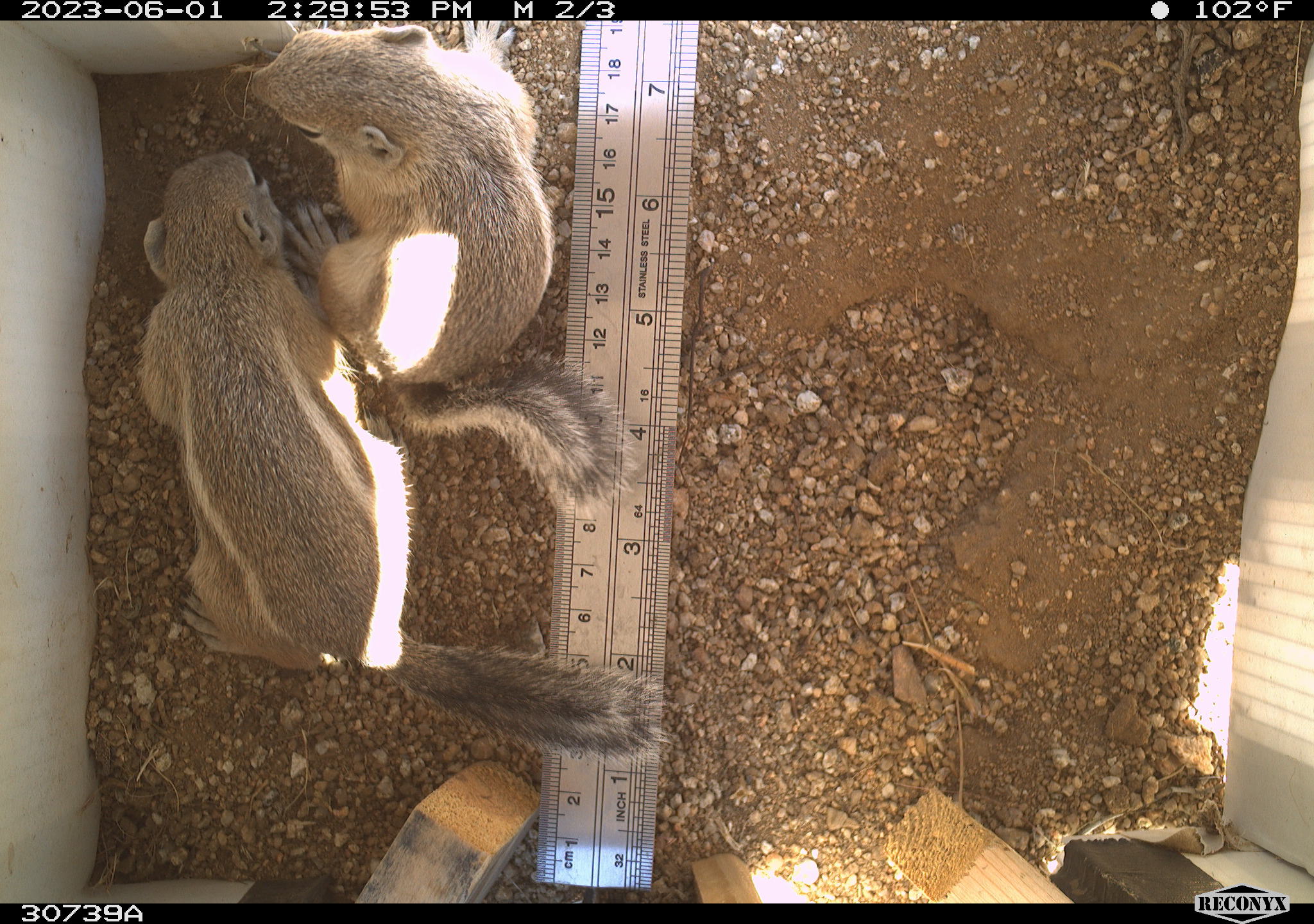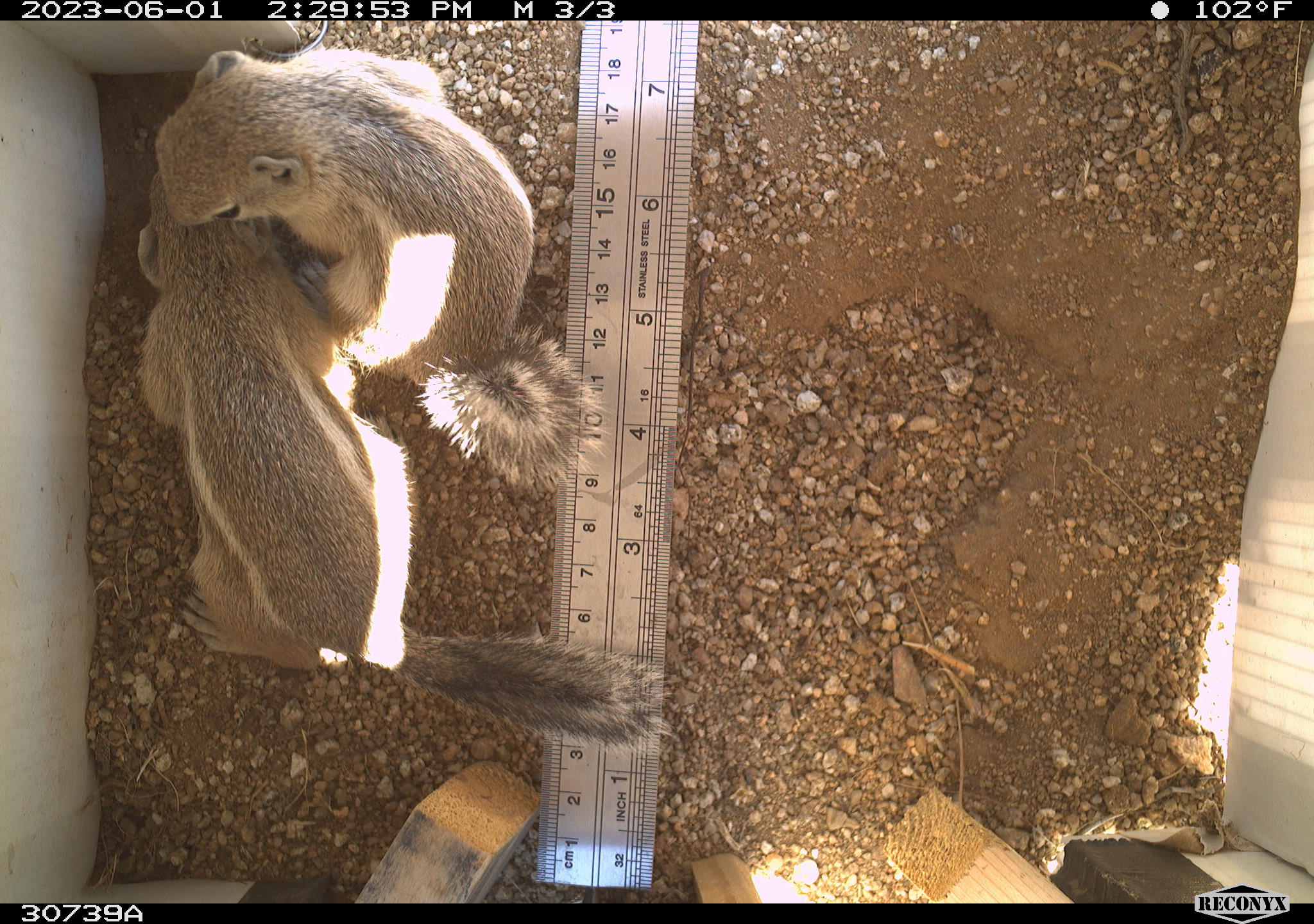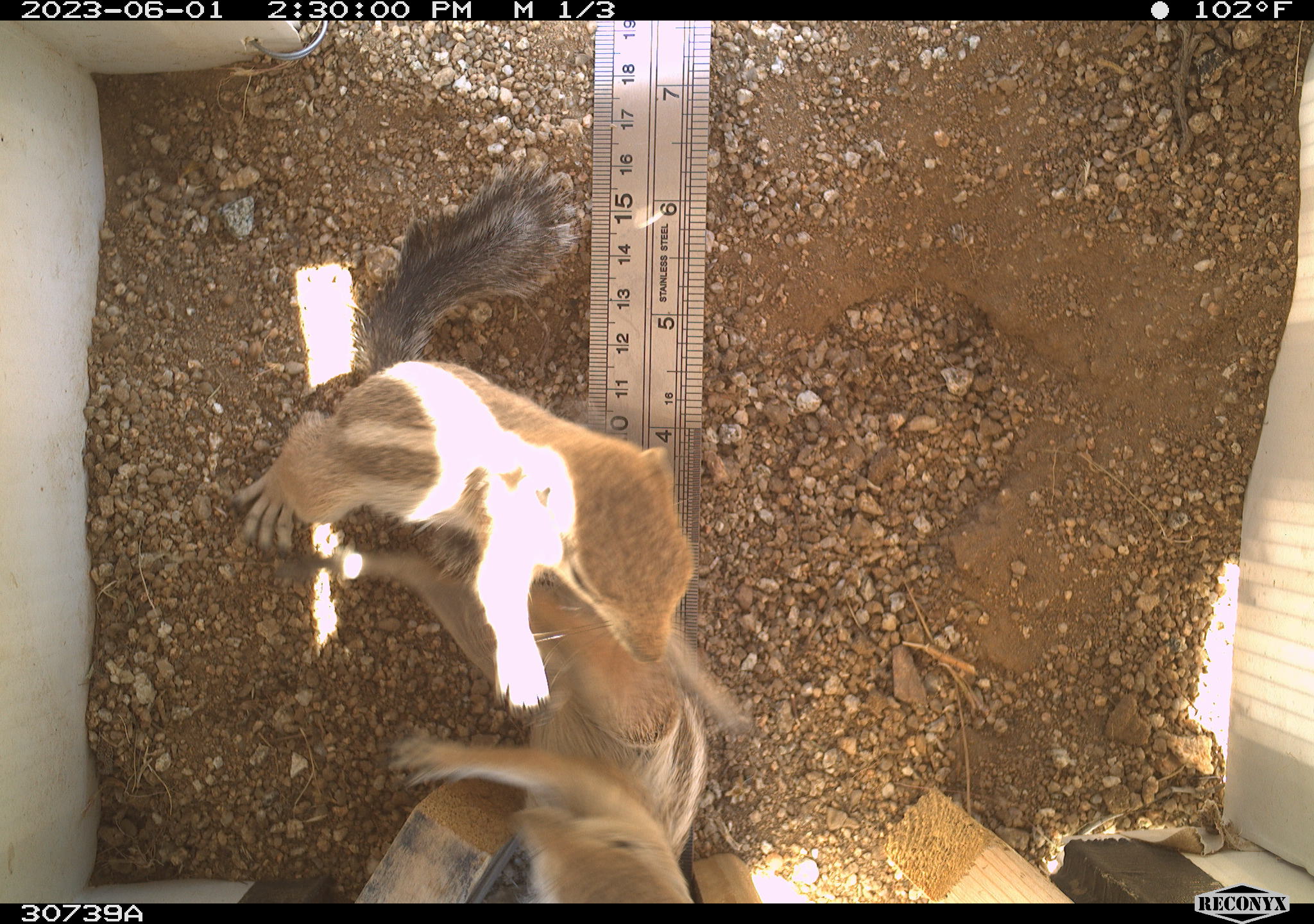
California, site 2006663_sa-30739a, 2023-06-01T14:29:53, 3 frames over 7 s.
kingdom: Animalia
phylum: Chordata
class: Mammalia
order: Rodentia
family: Sciuridae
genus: Ammospermophilus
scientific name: Ammospermophilus leucurus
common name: white-tailed antelope squirrel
White-tailed antelope squirrel (Ammospermophilus leucurus).